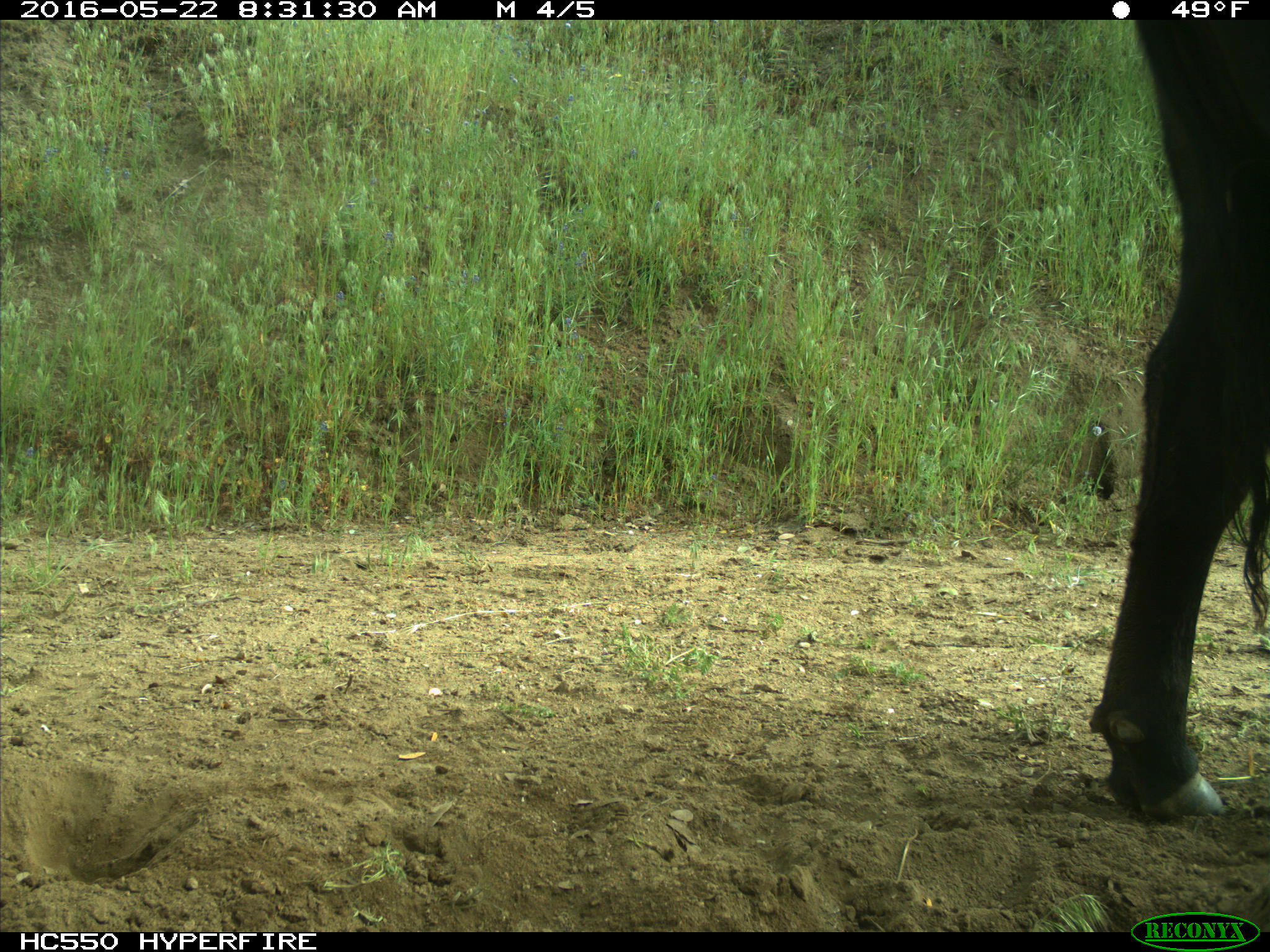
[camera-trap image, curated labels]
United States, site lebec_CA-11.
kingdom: Animalia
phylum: Chordata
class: Mammalia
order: Artiodactyla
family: Bovidae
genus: Bos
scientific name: Bos taurus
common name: domestic cow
Bos taurus (domestic cow).